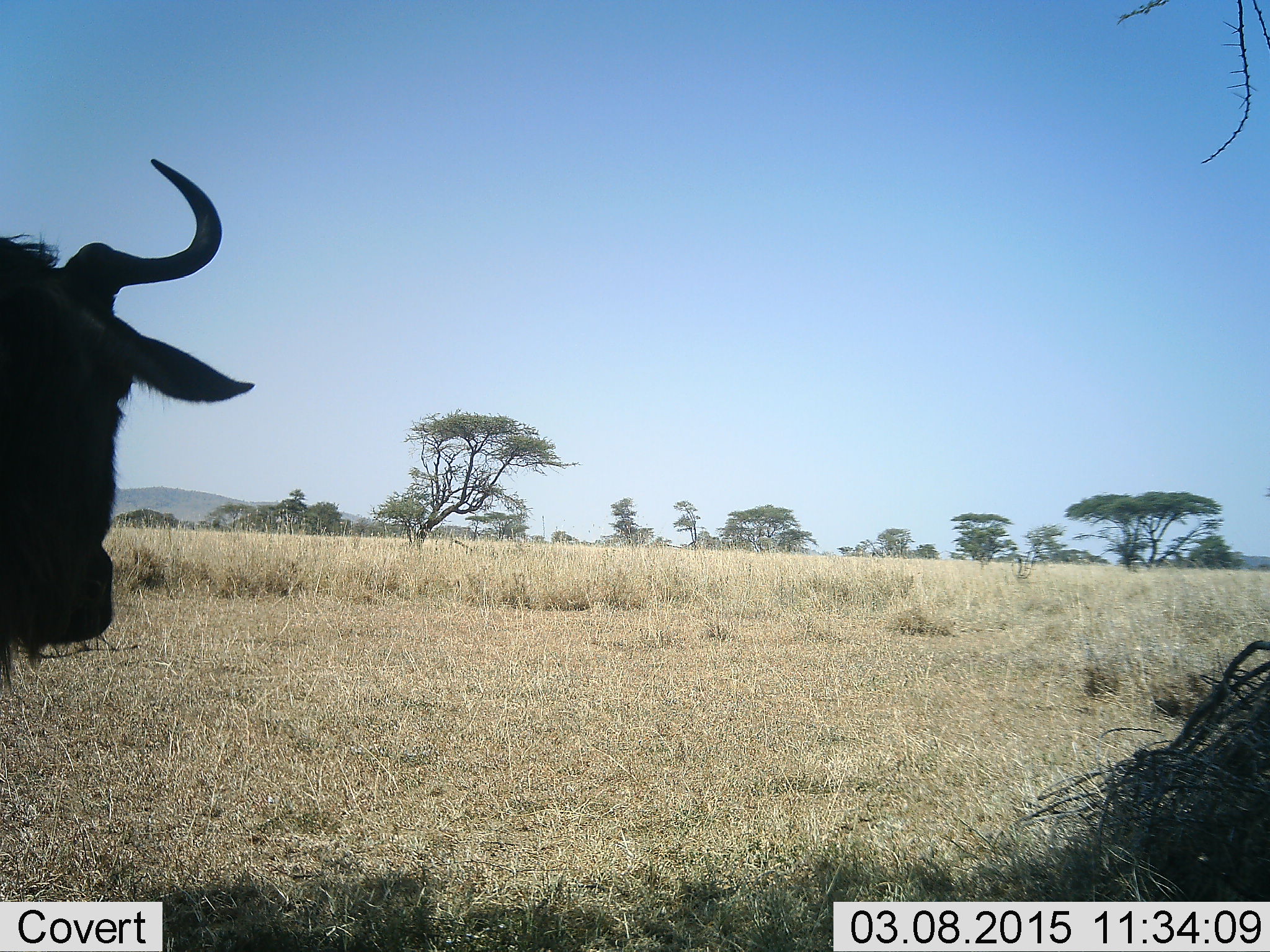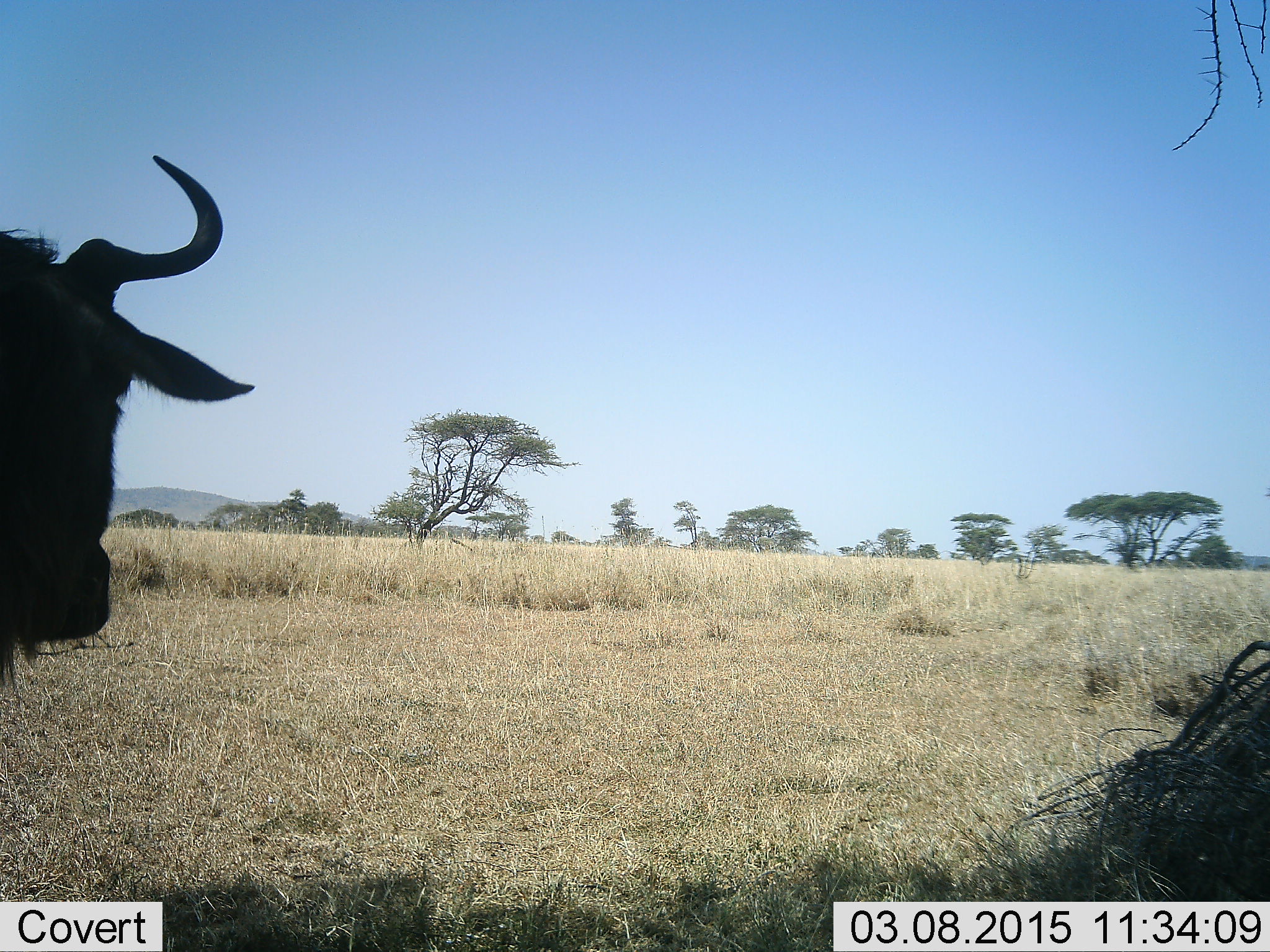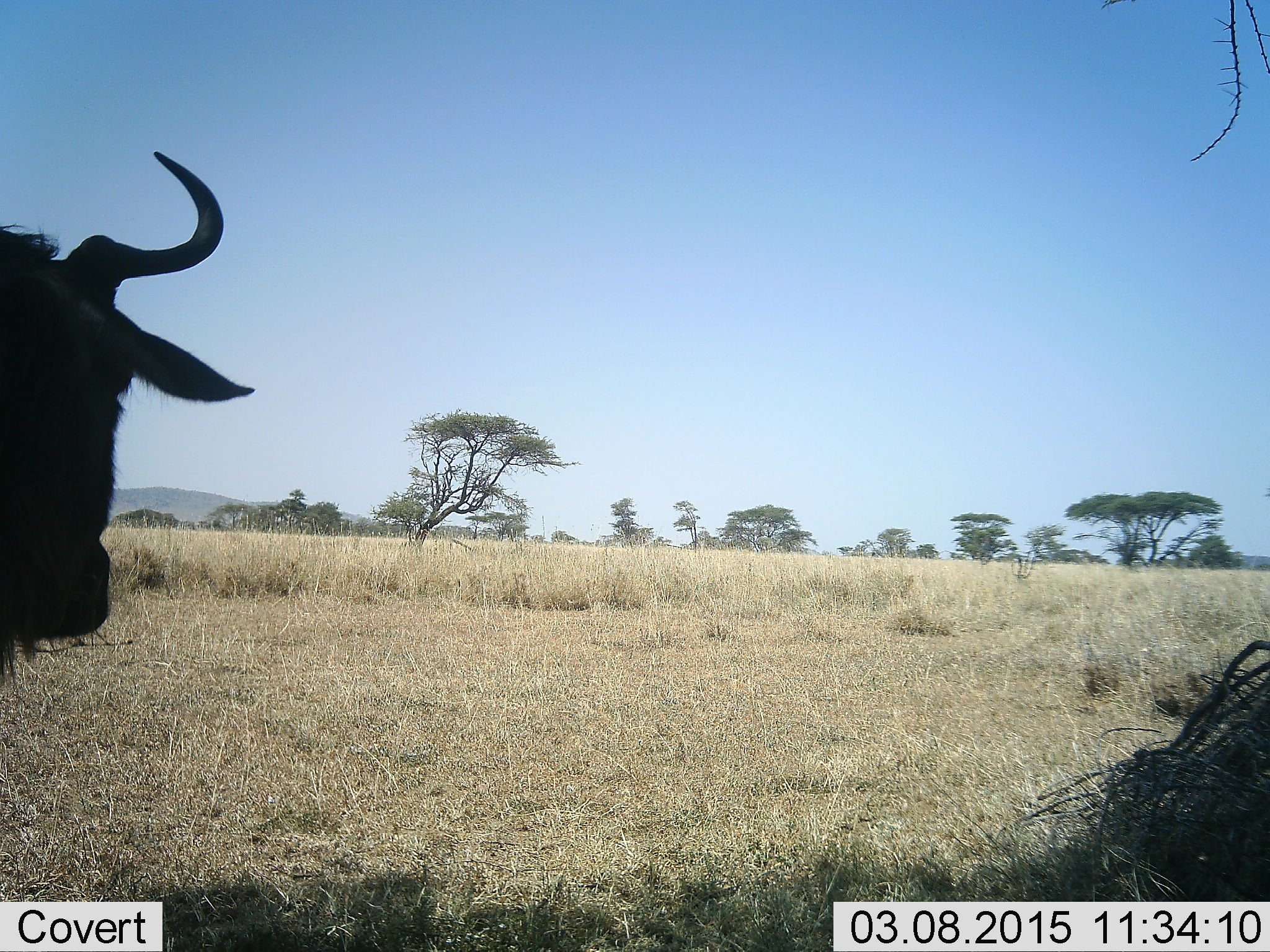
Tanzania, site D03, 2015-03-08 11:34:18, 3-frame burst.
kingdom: Animalia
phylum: Chordata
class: Mammalia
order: Artiodactyla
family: Bovidae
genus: Connochaetes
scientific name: Connochaetes taurinus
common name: blue wildebeest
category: wildebeest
Wildebeest (blue wildebeest) (Connochaetes taurinus), count 1. Behavior (volunteer vote fractions): standing 100%, resting 0%, moving 0%, interacting 0%. Young present (vote fraction): 0%. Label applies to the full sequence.